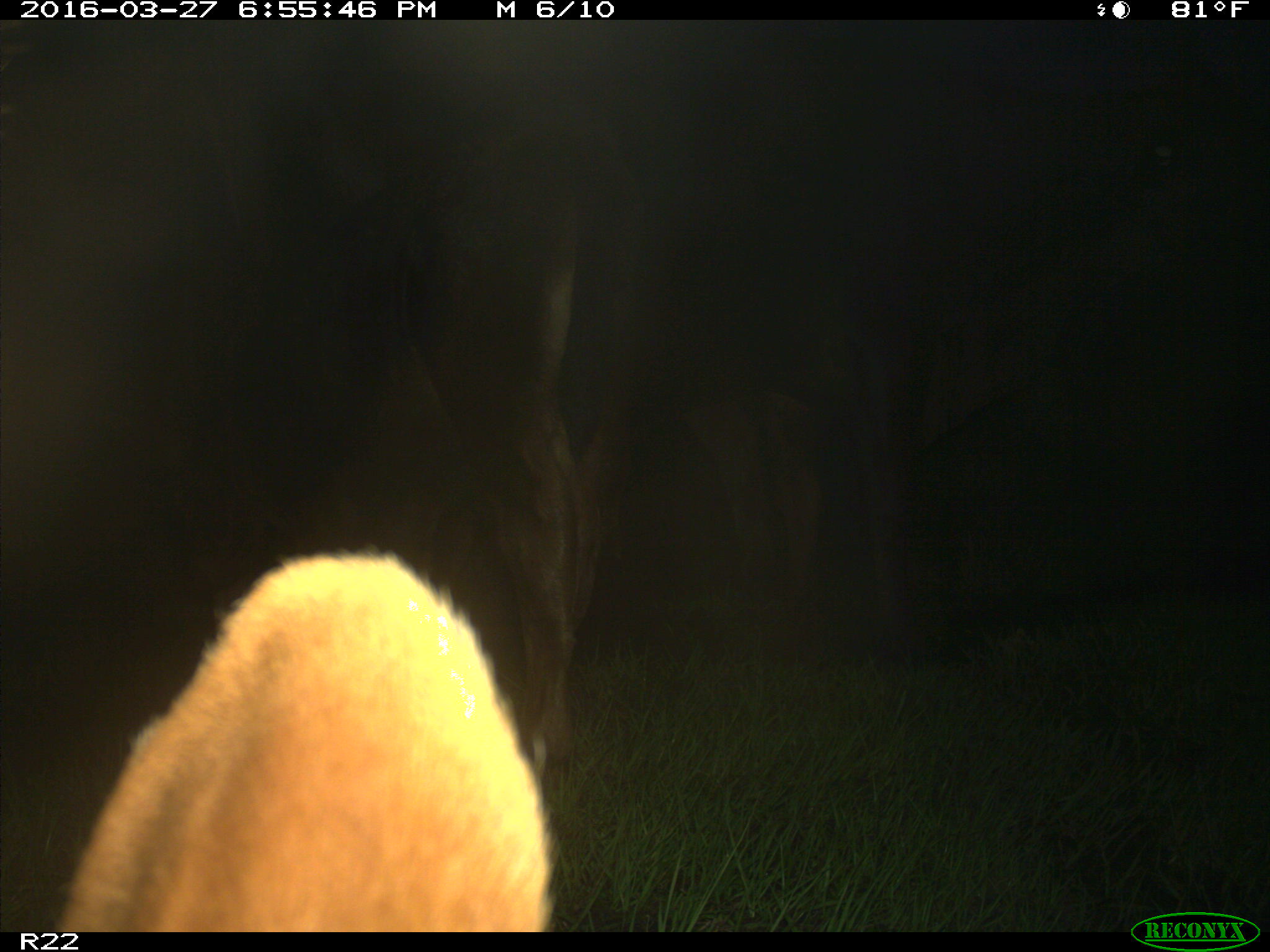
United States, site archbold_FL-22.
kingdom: Animalia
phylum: Chordata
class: Mammalia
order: Artiodactyla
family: Bovidae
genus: Bos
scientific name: Bos taurus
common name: domestic cow